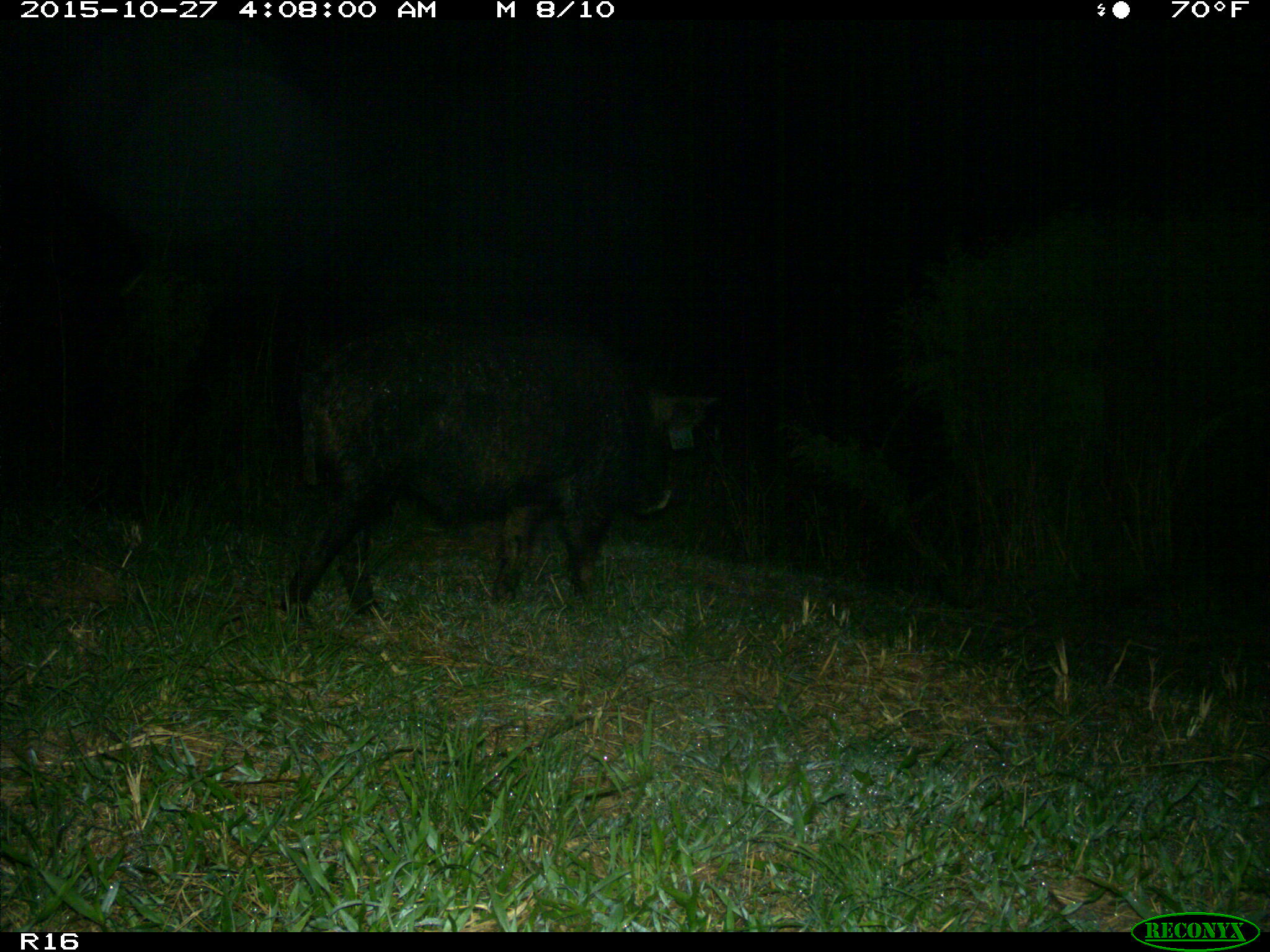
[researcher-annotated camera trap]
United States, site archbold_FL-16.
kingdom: Animalia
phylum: Chordata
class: Mammalia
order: Artiodactyla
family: Suidae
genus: Sus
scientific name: Sus scrofa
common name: wild boar